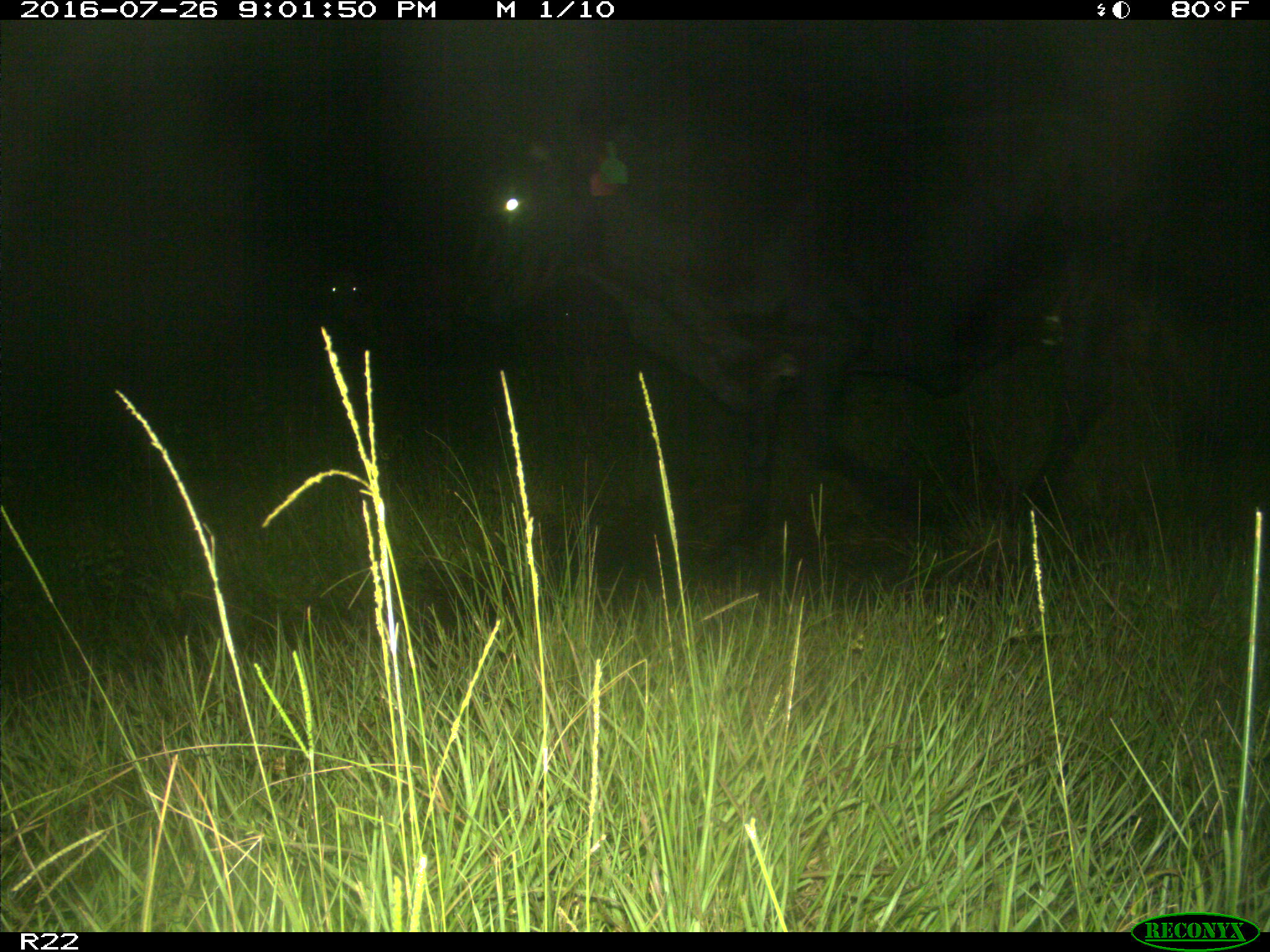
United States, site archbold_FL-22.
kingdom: Animalia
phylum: Chordata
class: Mammalia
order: Artiodactyla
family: Bovidae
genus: Bos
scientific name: Bos taurus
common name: domestic cow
Bos taurus (domestic cow).